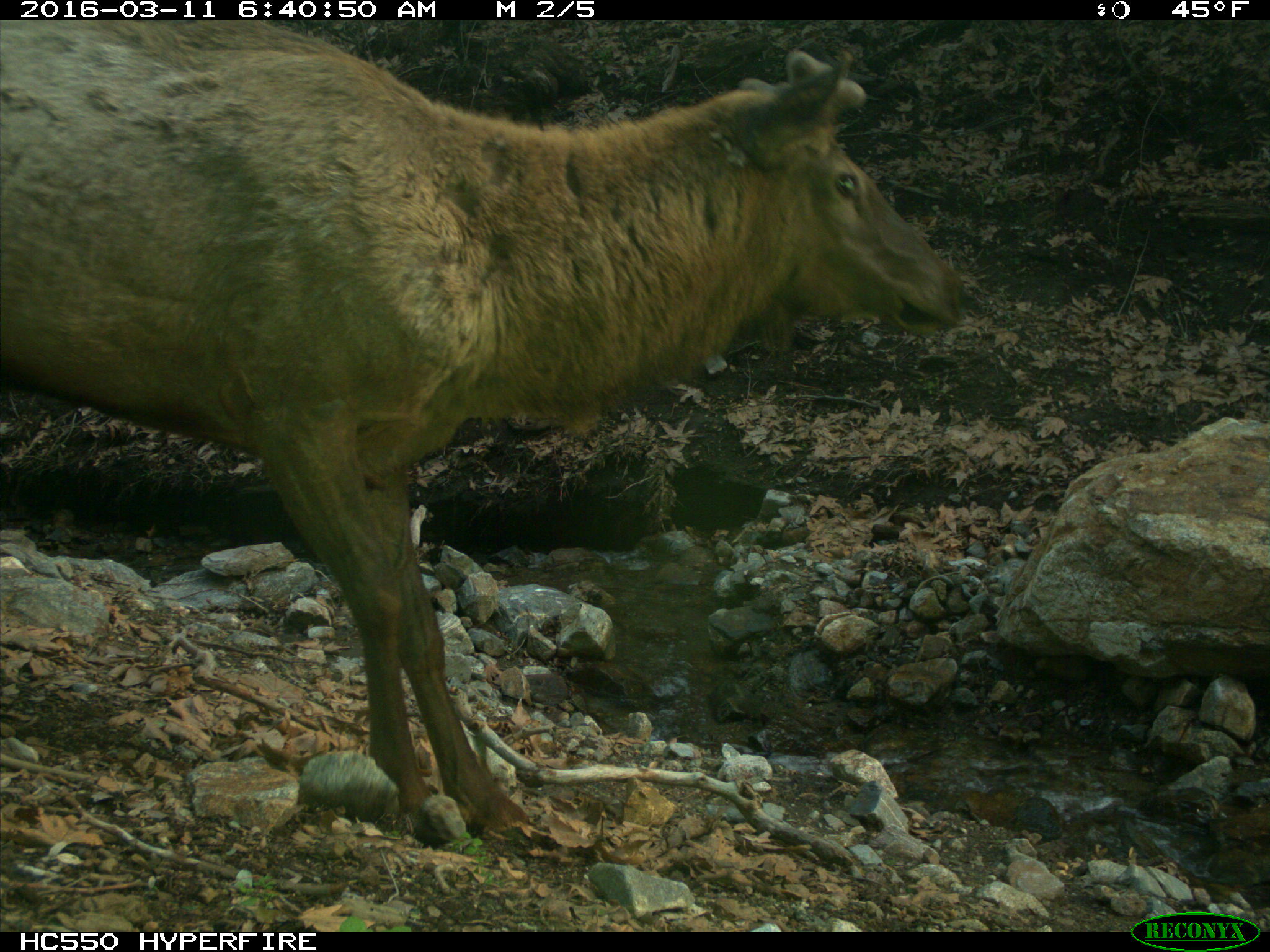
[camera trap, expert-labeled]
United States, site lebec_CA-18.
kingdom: Animalia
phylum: Chordata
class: Mammalia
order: Artiodactyla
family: Cervidae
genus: Cervus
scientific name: Cervus canadensis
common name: elk